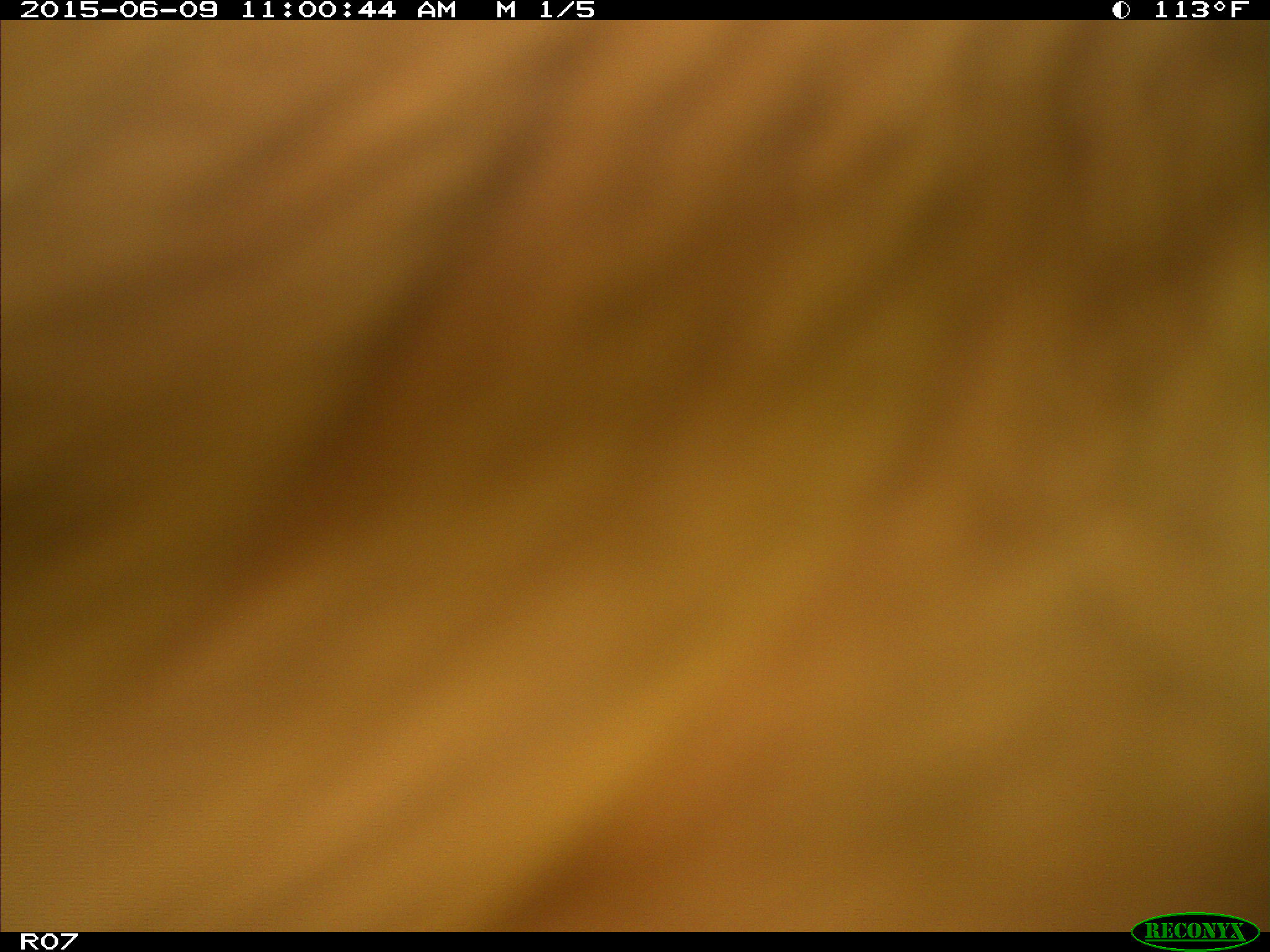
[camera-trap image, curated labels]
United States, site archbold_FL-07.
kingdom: Animalia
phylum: Chordata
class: Mammalia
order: Artiodactyla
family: Bovidae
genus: Bos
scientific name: Bos taurus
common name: domestic cow